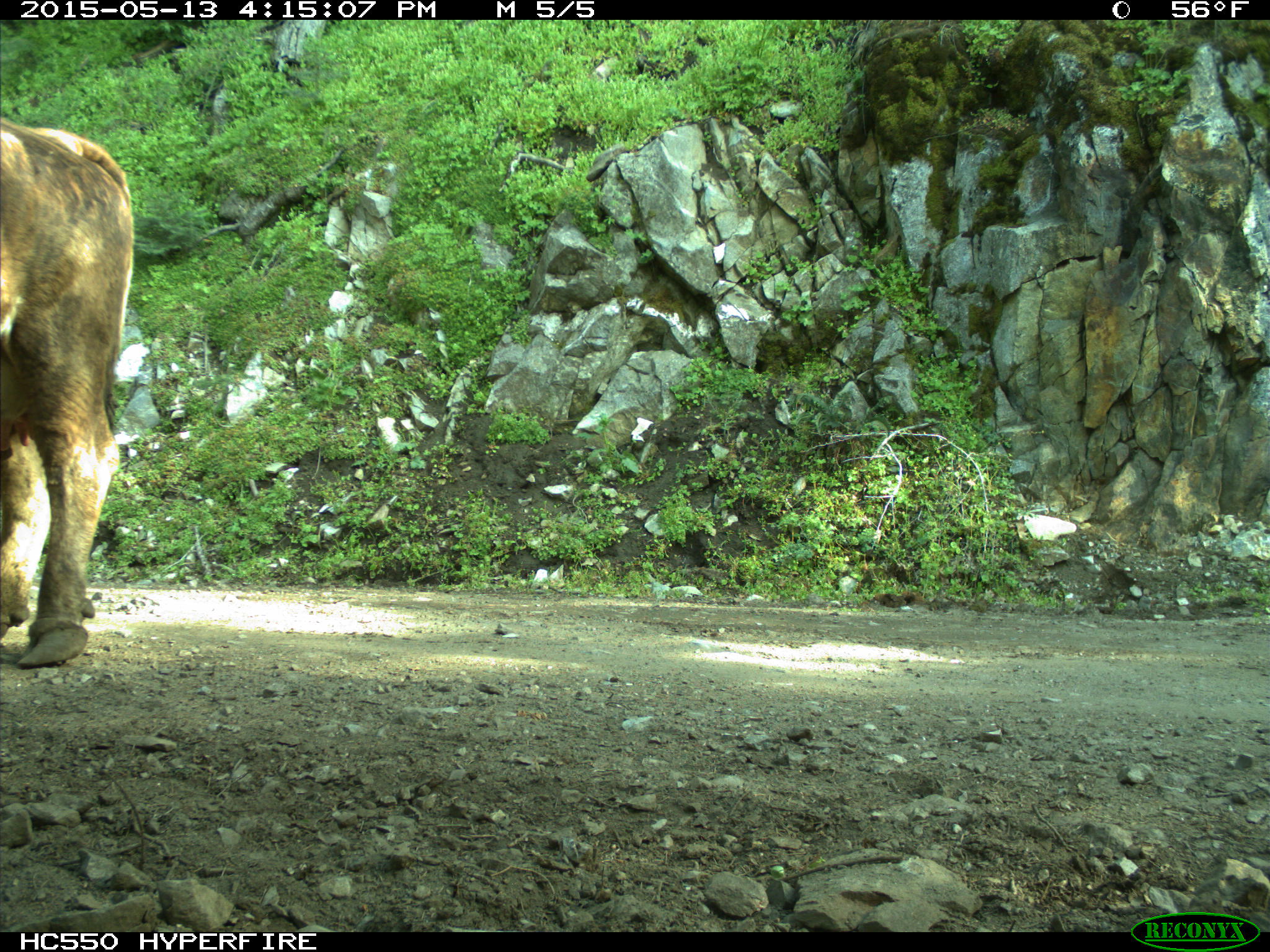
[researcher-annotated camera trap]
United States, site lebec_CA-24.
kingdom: Animalia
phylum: Chordata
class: Mammalia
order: Artiodactyla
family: Bovidae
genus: Bos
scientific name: Bos taurus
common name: domestic cow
Bos taurus (domestic cow).